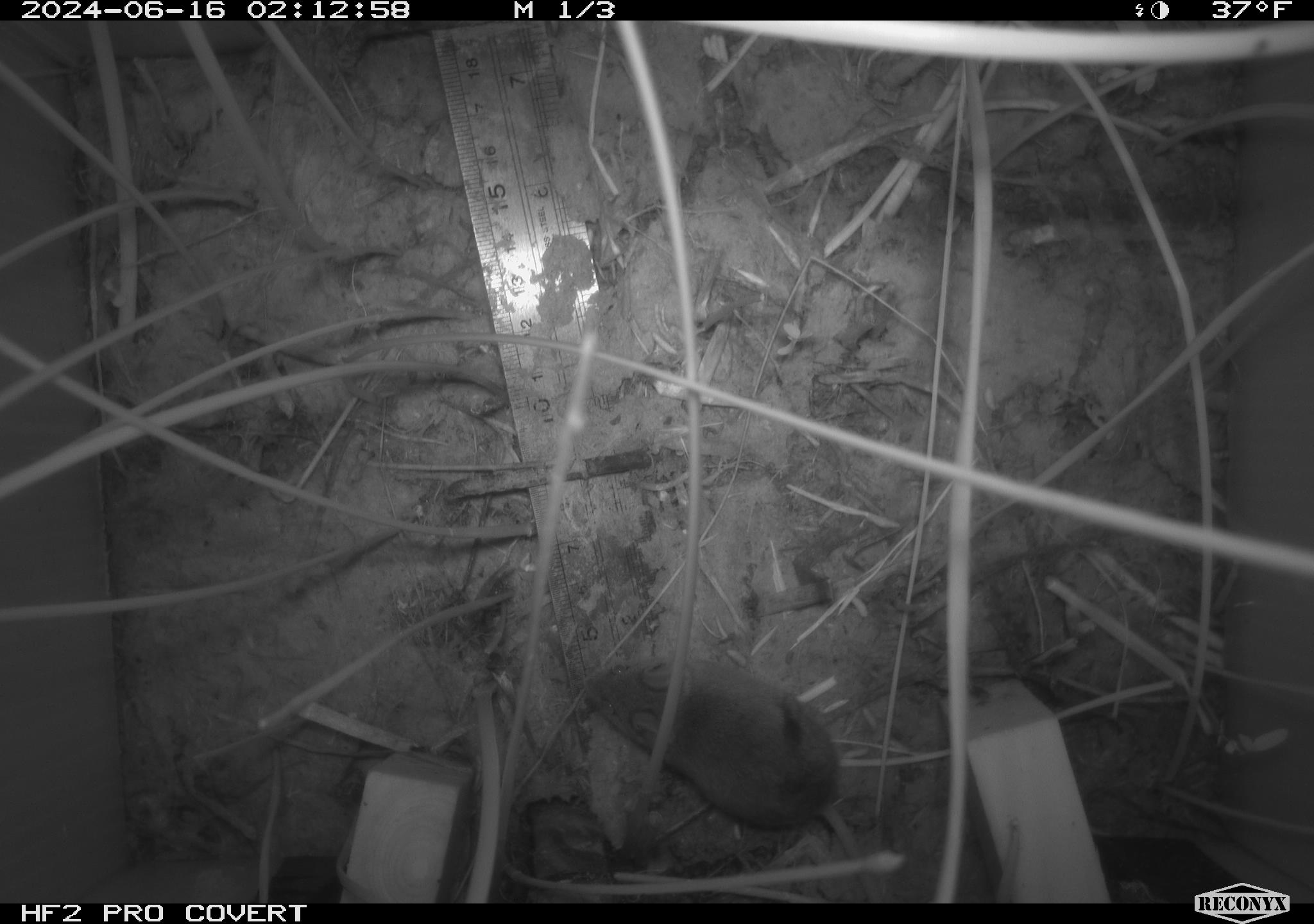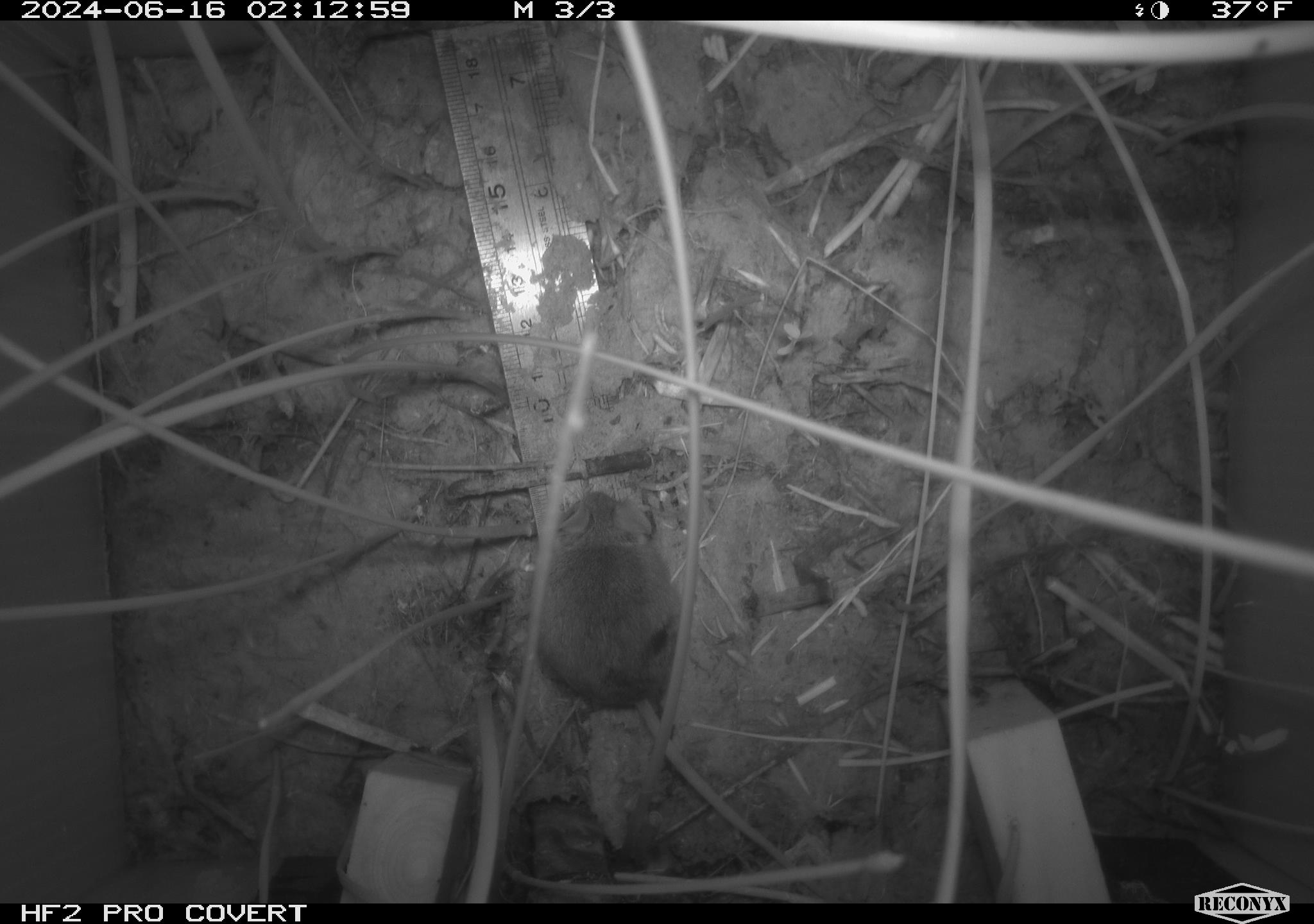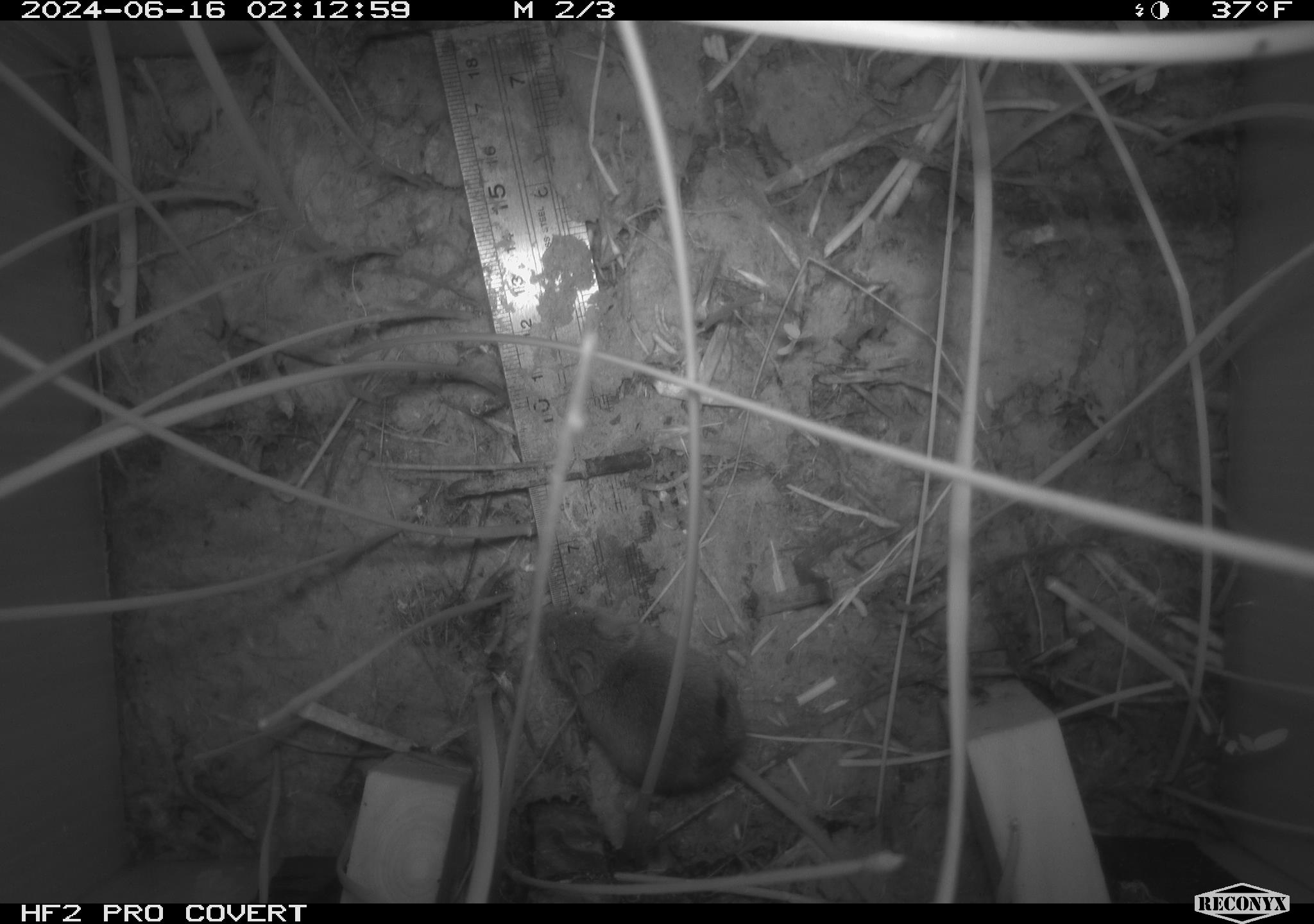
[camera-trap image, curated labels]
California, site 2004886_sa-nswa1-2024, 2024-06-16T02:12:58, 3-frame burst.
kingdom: Animalia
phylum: Chordata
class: Mammalia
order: Rodentia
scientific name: Rodentia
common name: rodent